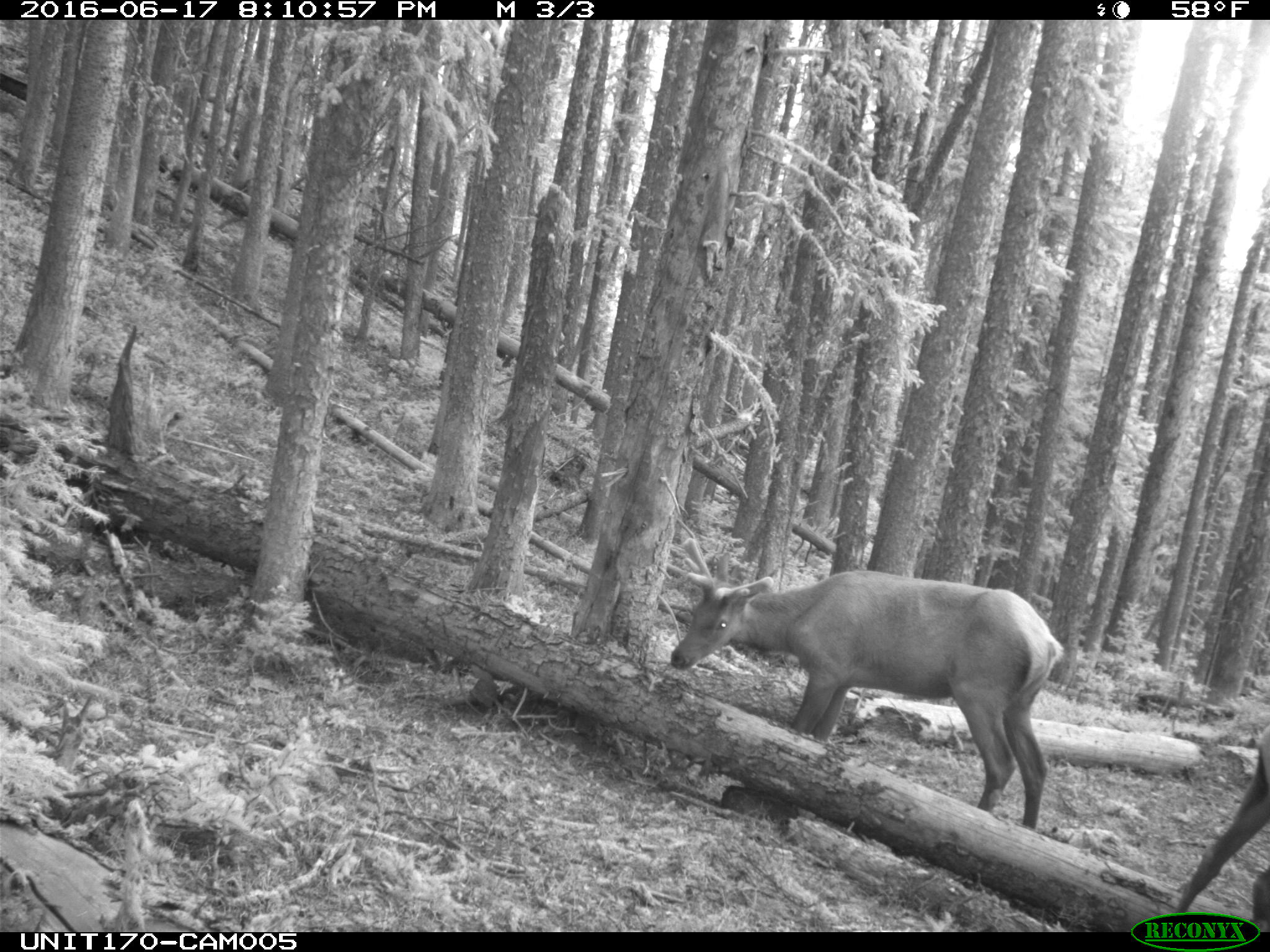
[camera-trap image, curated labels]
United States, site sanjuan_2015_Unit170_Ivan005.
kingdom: Animalia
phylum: Chordata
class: Mammalia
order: Artiodactyla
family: Cervidae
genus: Cervus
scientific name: Cervus elaphus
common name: red deer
Cervus elaphus (red deer).